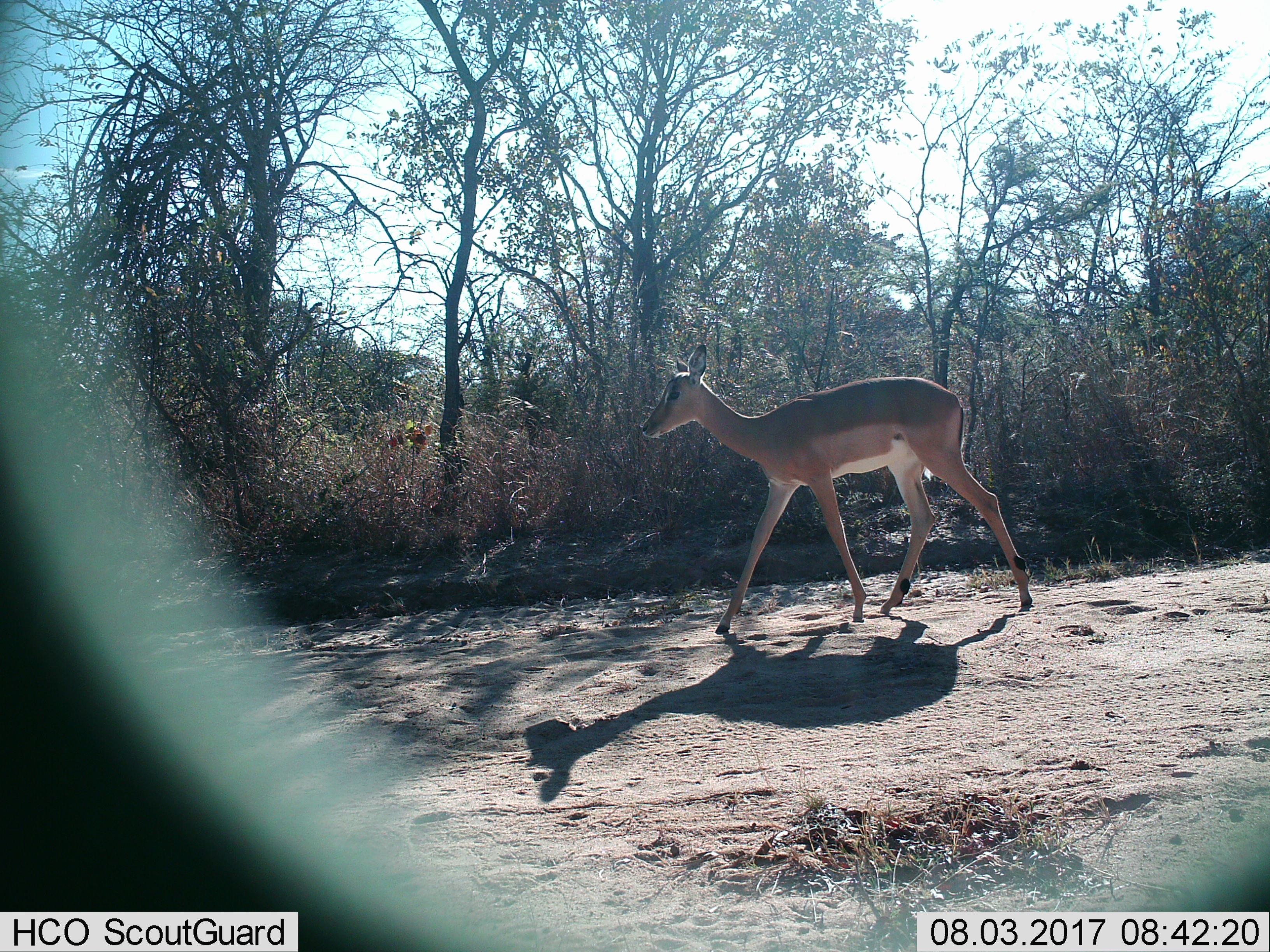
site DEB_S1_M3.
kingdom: Animalia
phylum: Chordata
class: Mammalia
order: Artiodactyla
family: Bovidae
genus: Aepyceros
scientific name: Aepyceros melampus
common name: impala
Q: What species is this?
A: Impala (Aepyceros melampus).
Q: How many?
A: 1.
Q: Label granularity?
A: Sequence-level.